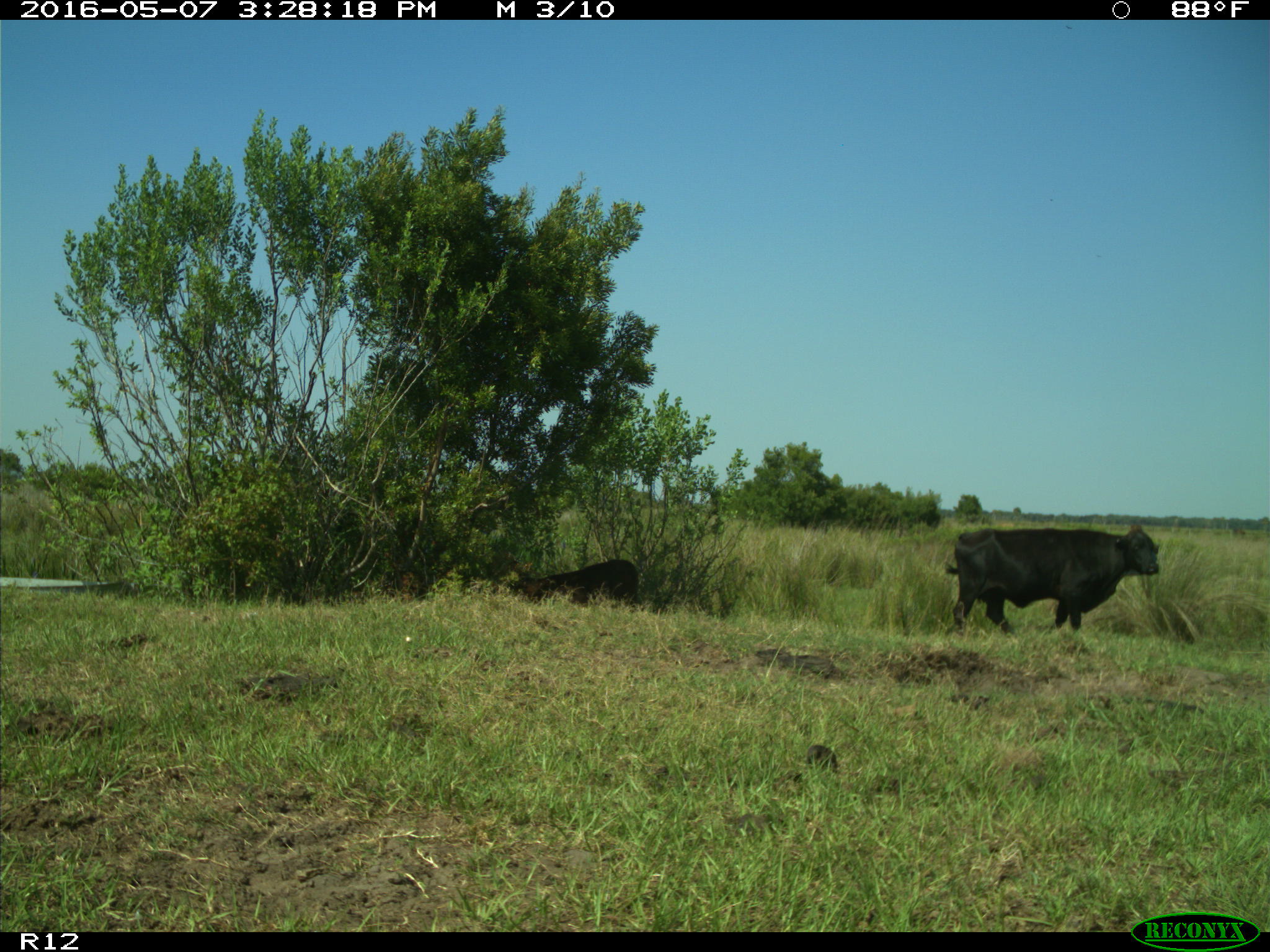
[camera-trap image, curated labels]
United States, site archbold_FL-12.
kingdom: Animalia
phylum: Chordata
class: Mammalia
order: Artiodactyla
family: Bovidae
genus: Bos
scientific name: Bos taurus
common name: domestic cow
Bos taurus (domestic cow).